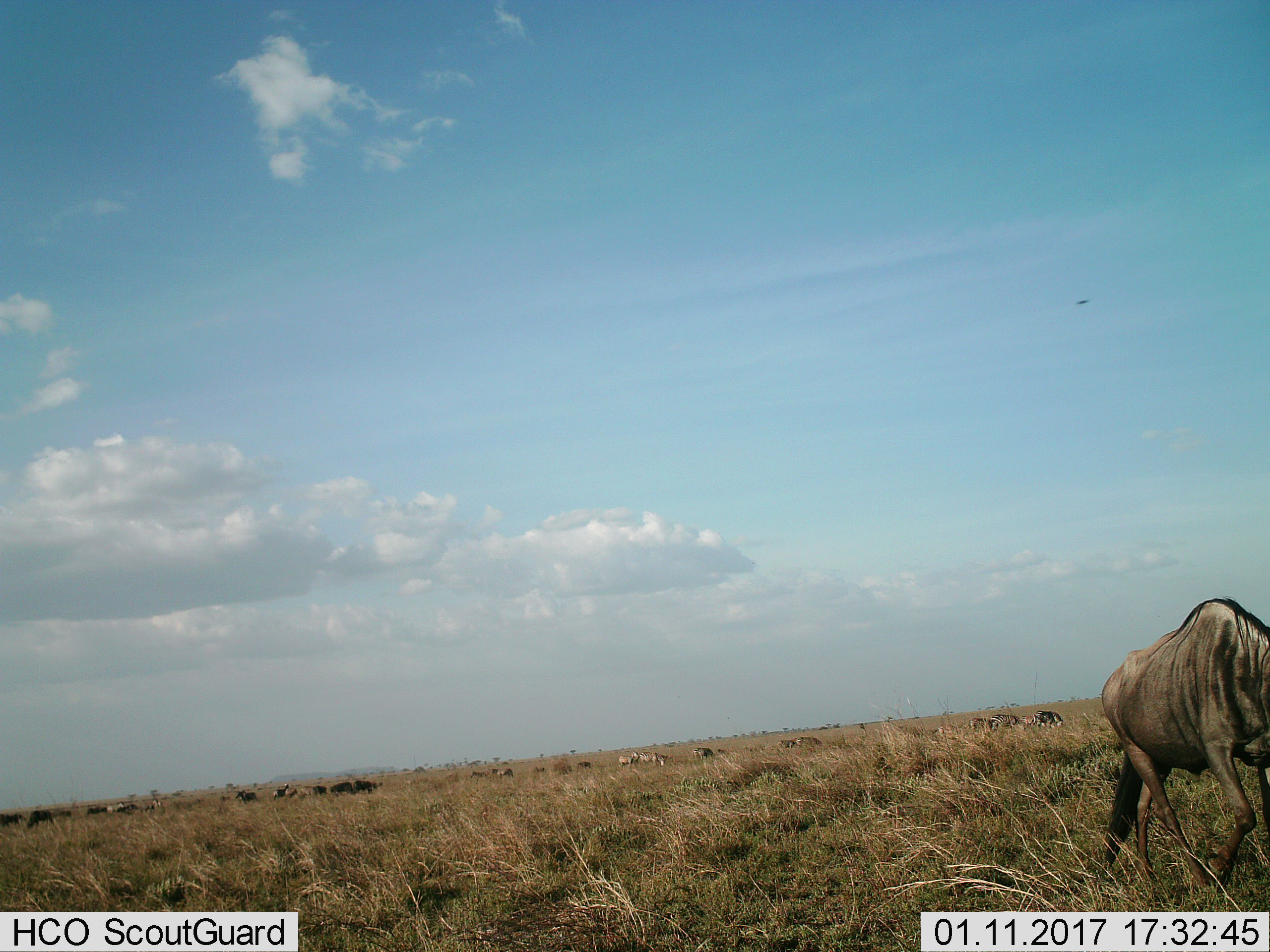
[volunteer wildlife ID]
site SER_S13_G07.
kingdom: Animalia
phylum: Chordata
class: Mammalia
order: Artiodactyla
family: Bovidae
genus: Connochaetes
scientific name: Connochaetes taurinus taurinus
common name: blue wildebeest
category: wildebeestblue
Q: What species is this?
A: Wildebeestblue (blue wildebeest) (Connochaetes taurinus taurinus).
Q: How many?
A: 11-50.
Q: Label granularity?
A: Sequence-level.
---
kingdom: Animalia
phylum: Chordata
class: Mammalia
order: Perissodactyla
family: Equidae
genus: Equus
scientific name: Equus quagga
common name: plains zebra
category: zebraplains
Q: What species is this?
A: Zebraplains (plains zebra) (Equus quagga).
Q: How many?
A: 11-50.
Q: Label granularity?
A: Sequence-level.